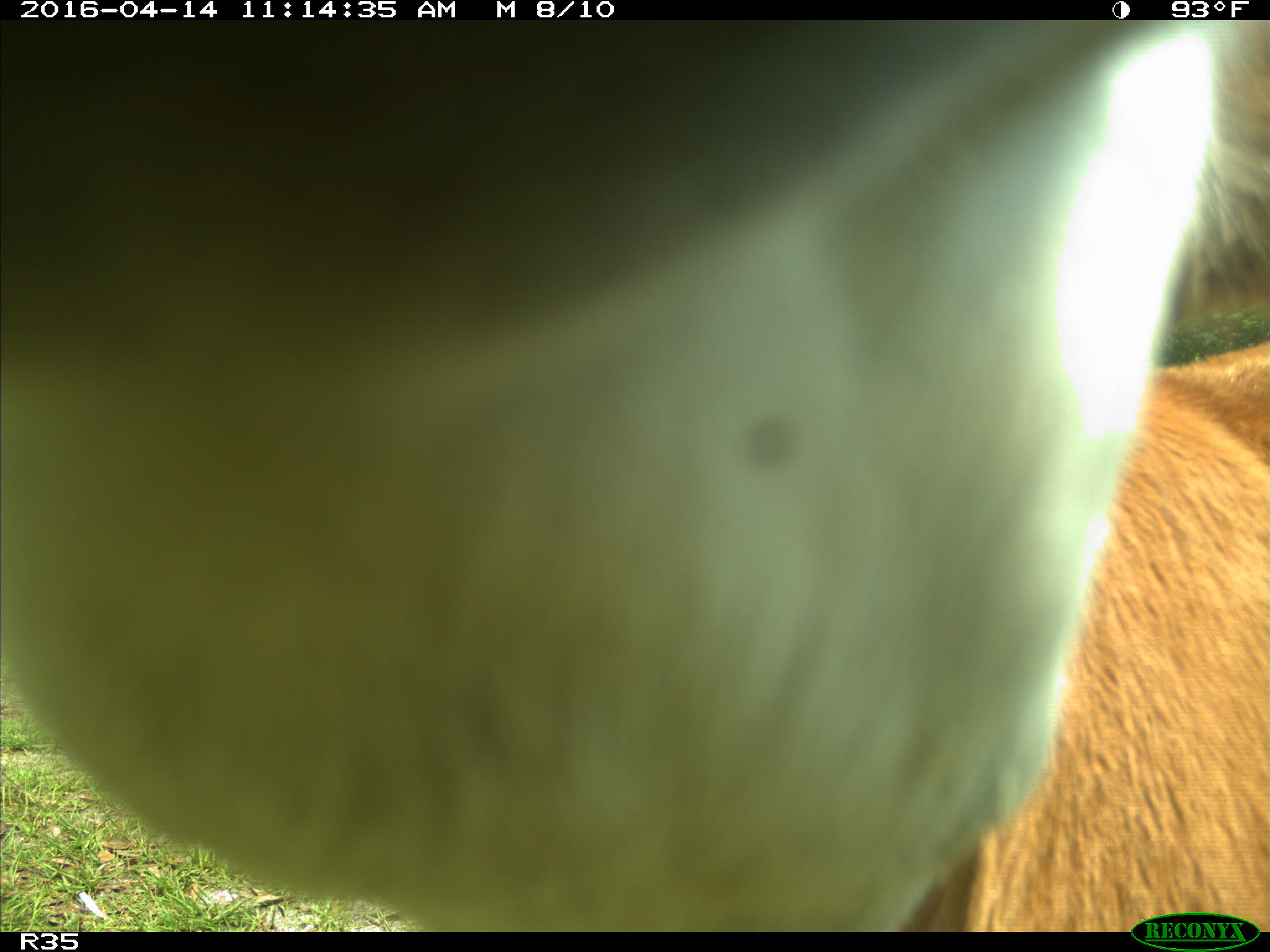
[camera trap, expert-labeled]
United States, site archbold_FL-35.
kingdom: Animalia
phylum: Chordata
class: Mammalia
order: Artiodactyla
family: Bovidae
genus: Bos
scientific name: Bos taurus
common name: domestic cow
Bos taurus (domestic cow).